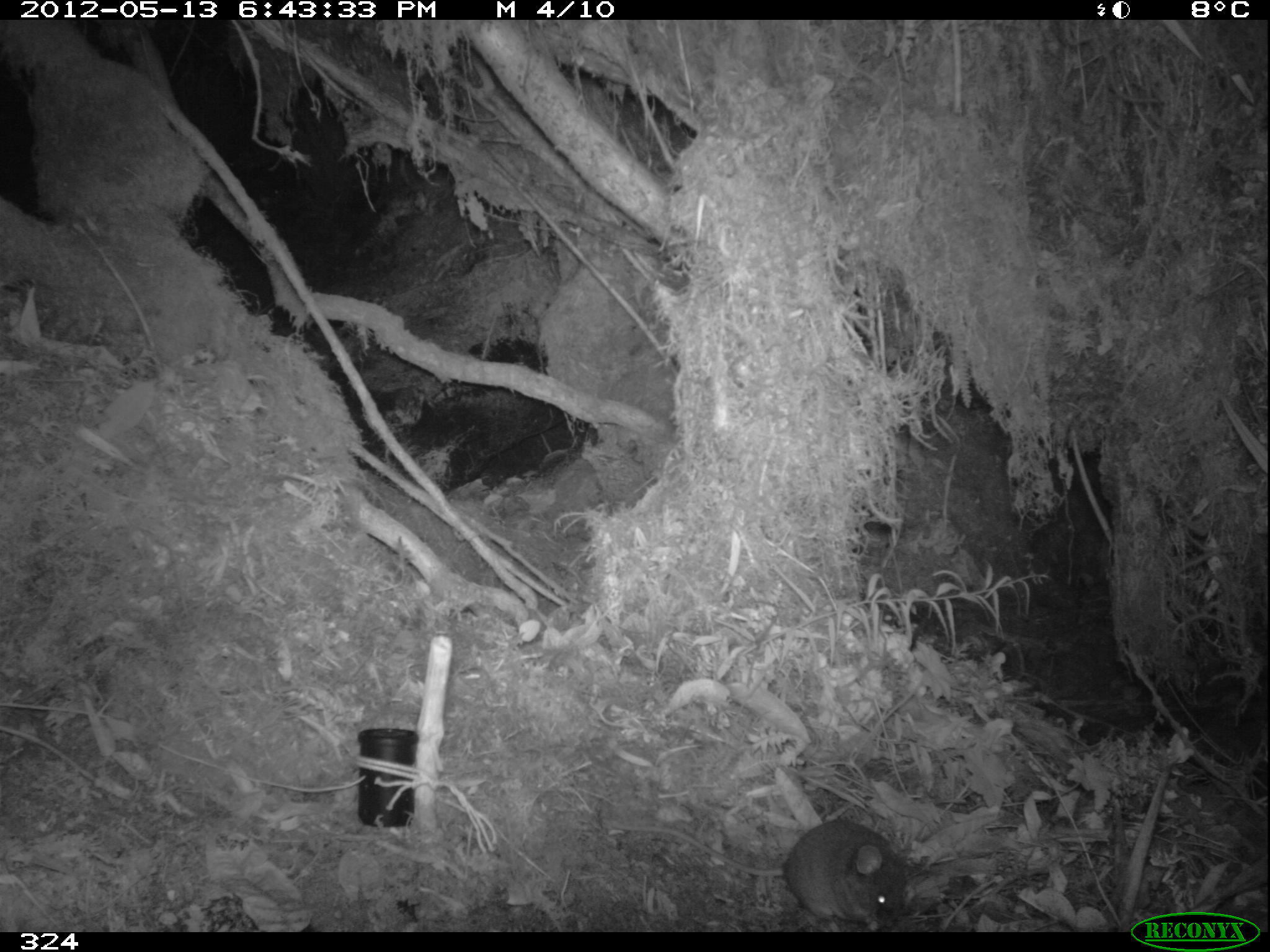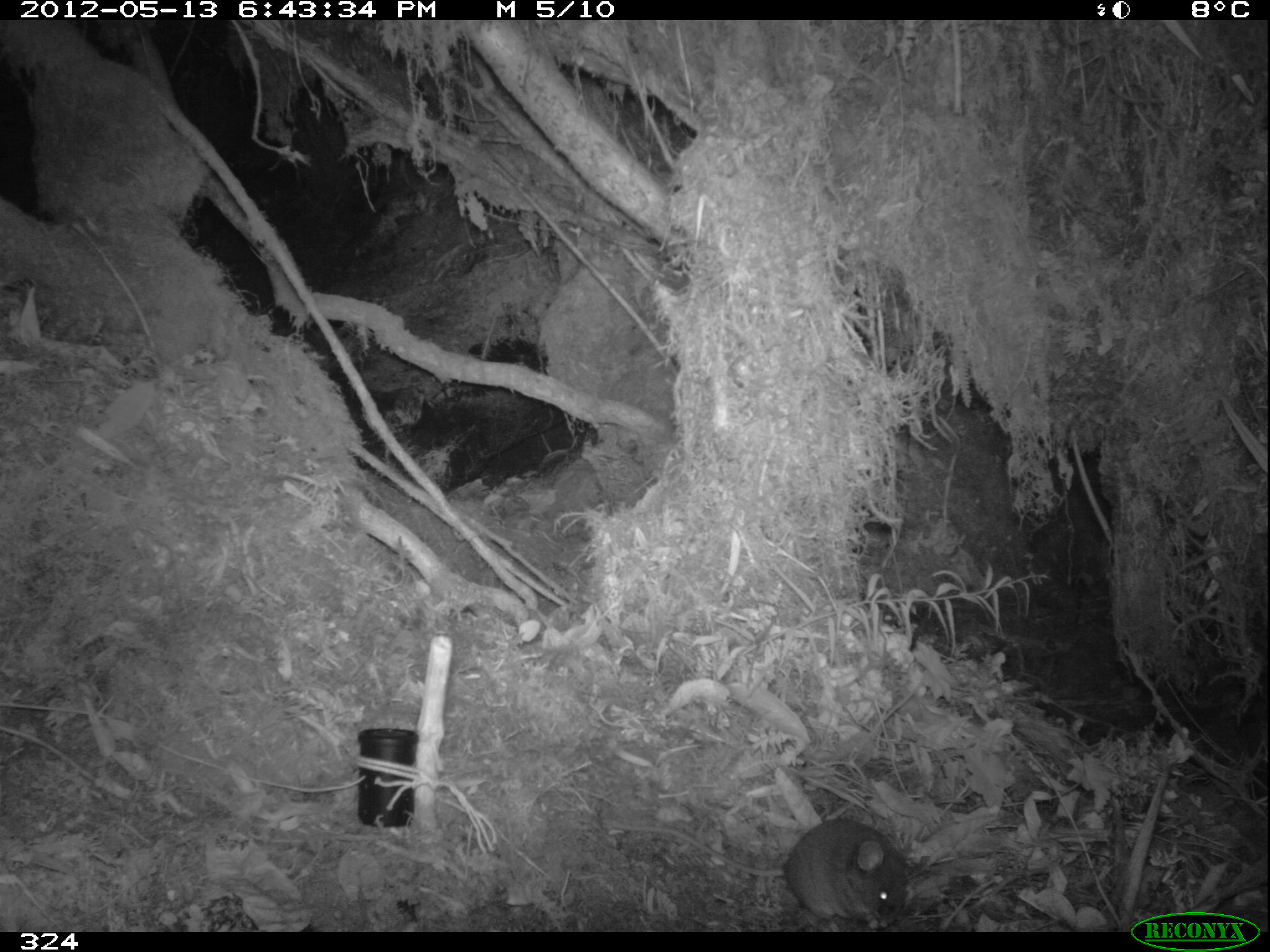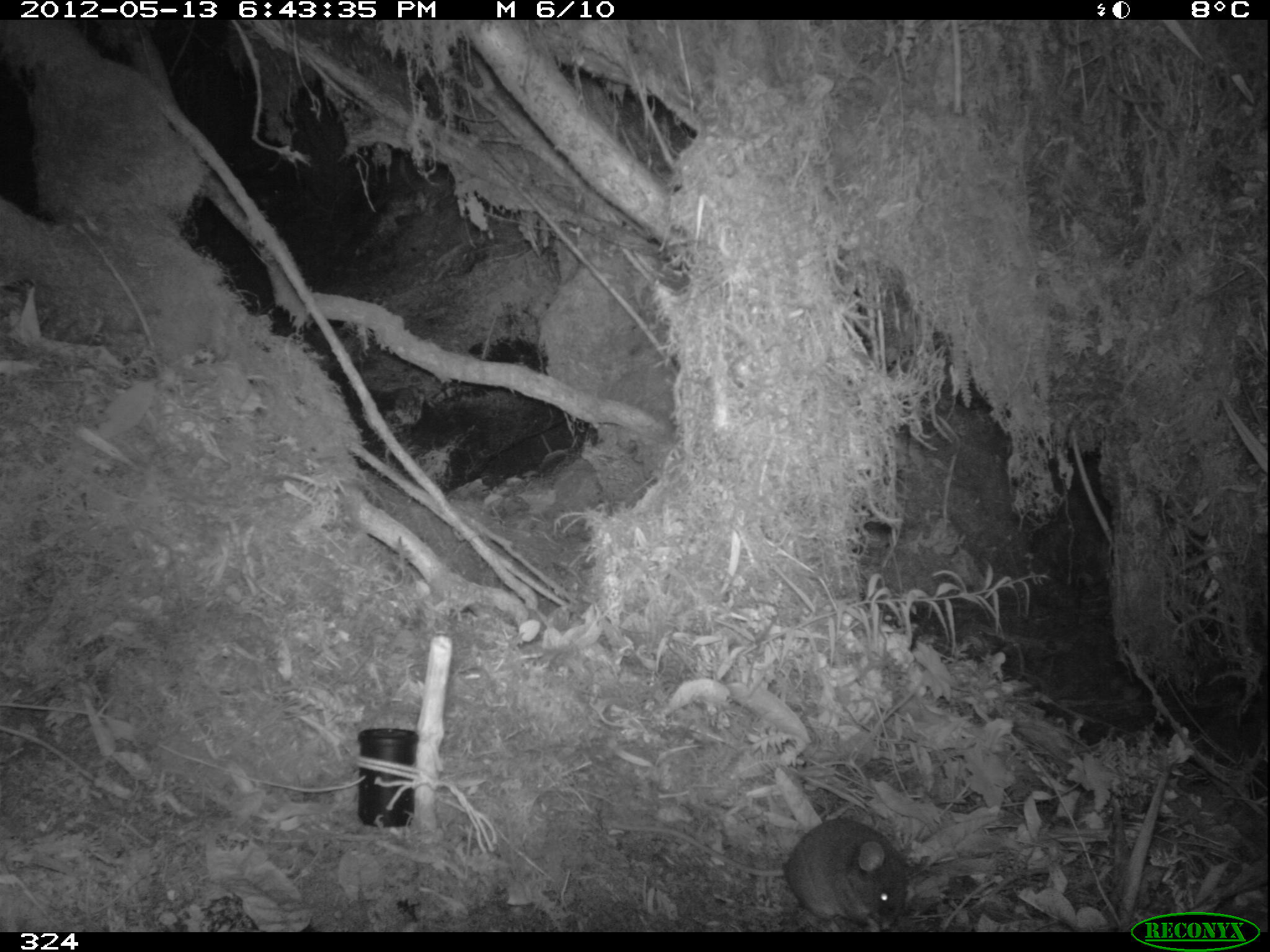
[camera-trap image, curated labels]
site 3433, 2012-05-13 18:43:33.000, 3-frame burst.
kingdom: Animalia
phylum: Chordata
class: Mammalia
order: Rodentia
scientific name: Rodentia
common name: rodents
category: unknown rodent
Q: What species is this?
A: Unknown rodent (rodents) (Rodentia).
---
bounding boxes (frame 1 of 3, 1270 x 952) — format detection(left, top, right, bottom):
unknown rodent: detection(612, 818, 906, 922)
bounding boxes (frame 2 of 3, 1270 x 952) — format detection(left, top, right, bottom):
unknown rodent: detection(612, 818, 906, 922)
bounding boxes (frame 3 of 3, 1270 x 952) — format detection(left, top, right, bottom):
unknown rodent: detection(612, 818, 906, 922)